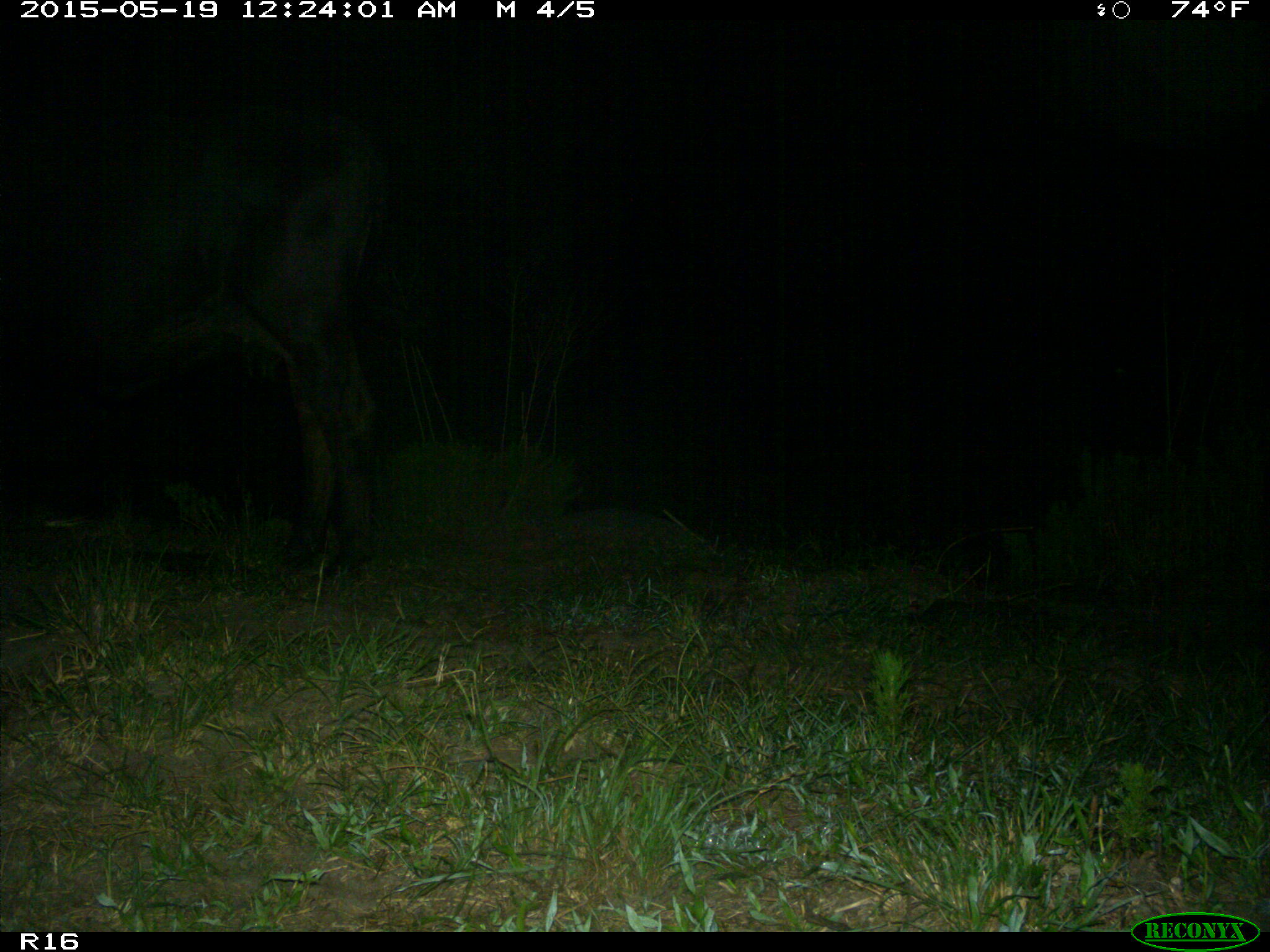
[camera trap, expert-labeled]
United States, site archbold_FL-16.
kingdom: Animalia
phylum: Chordata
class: Mammalia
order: Artiodactyla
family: Bovidae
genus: Bos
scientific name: Bos taurus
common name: domestic cow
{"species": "Bos taurus (domestic cow)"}